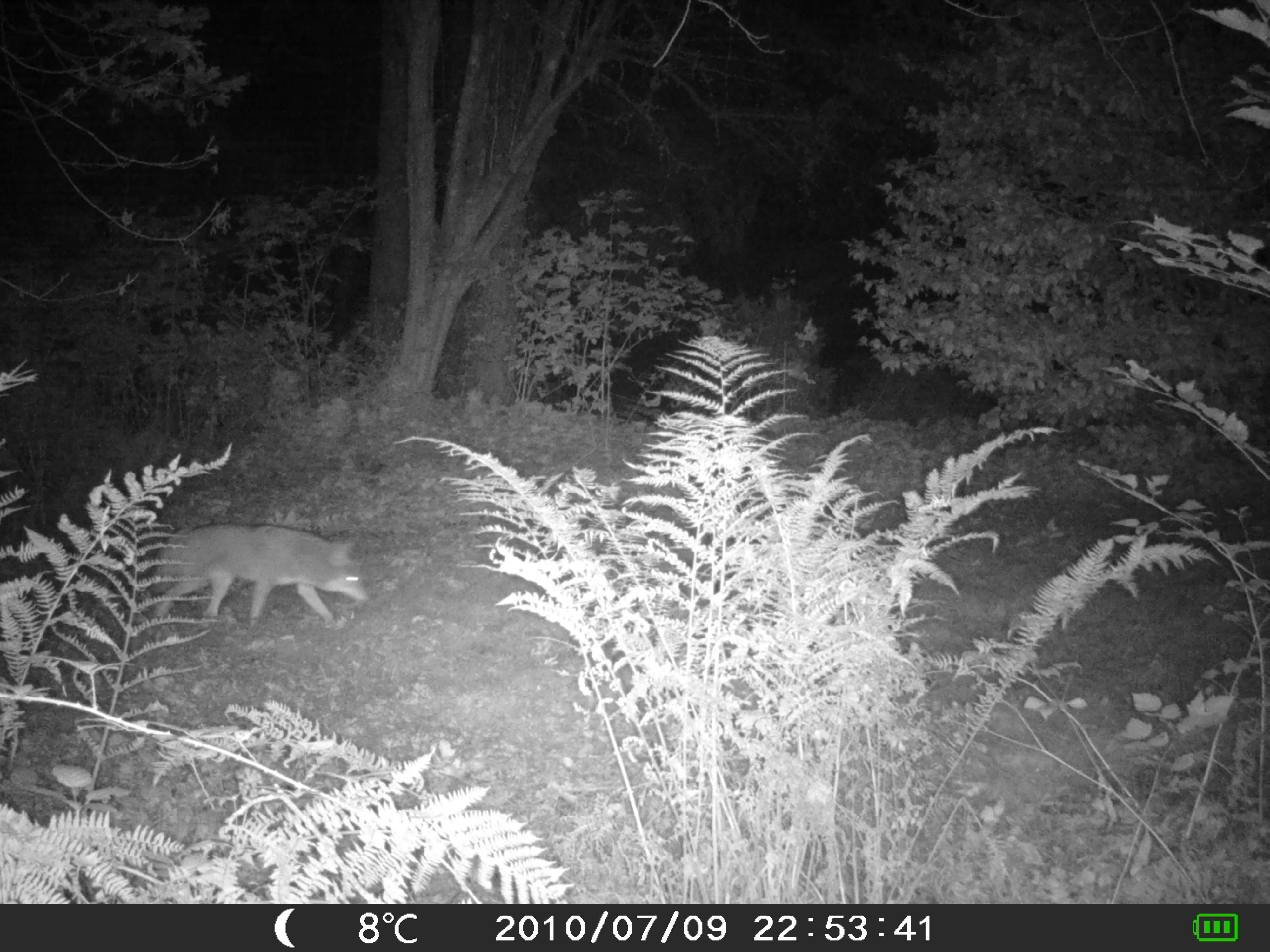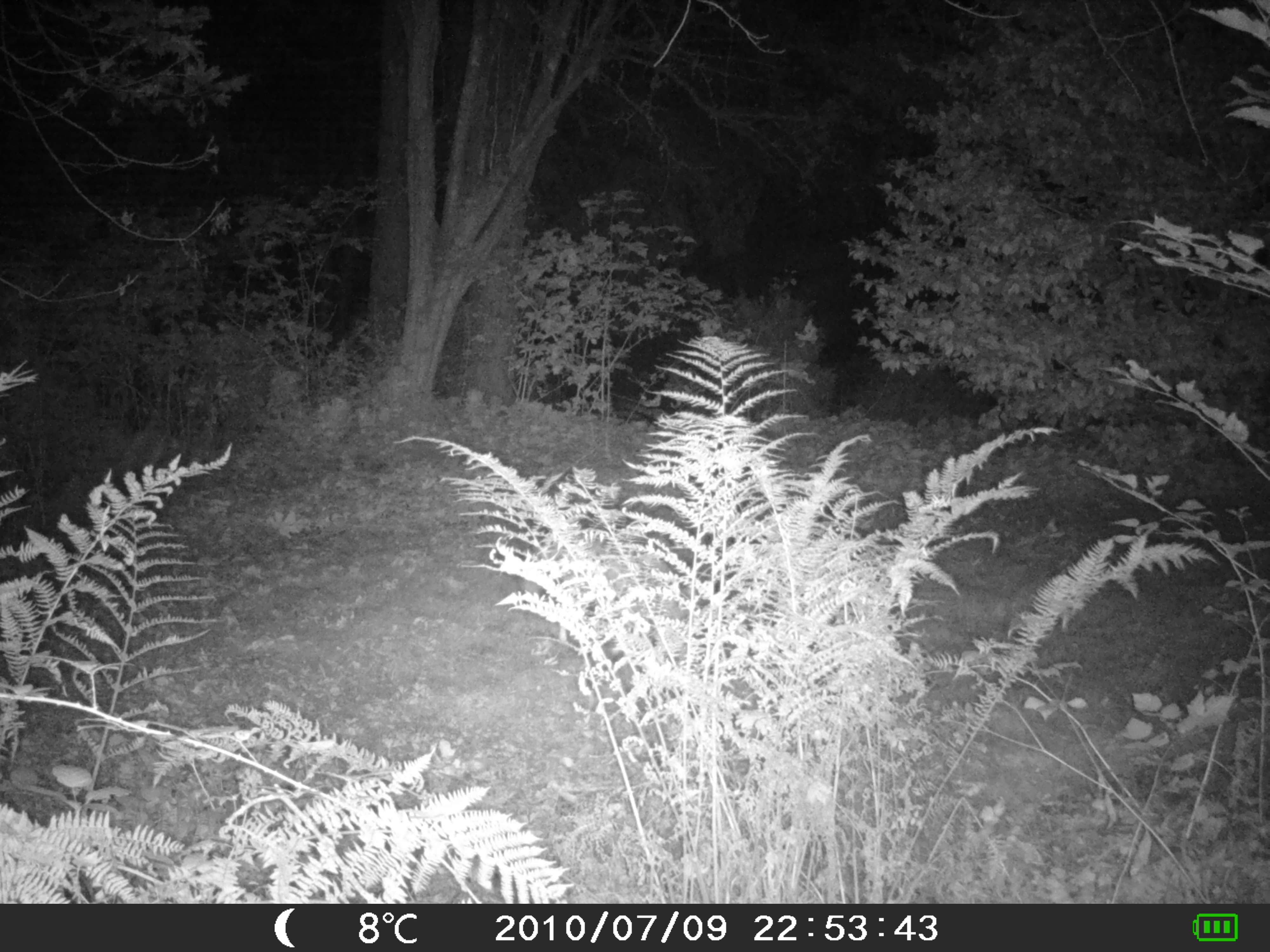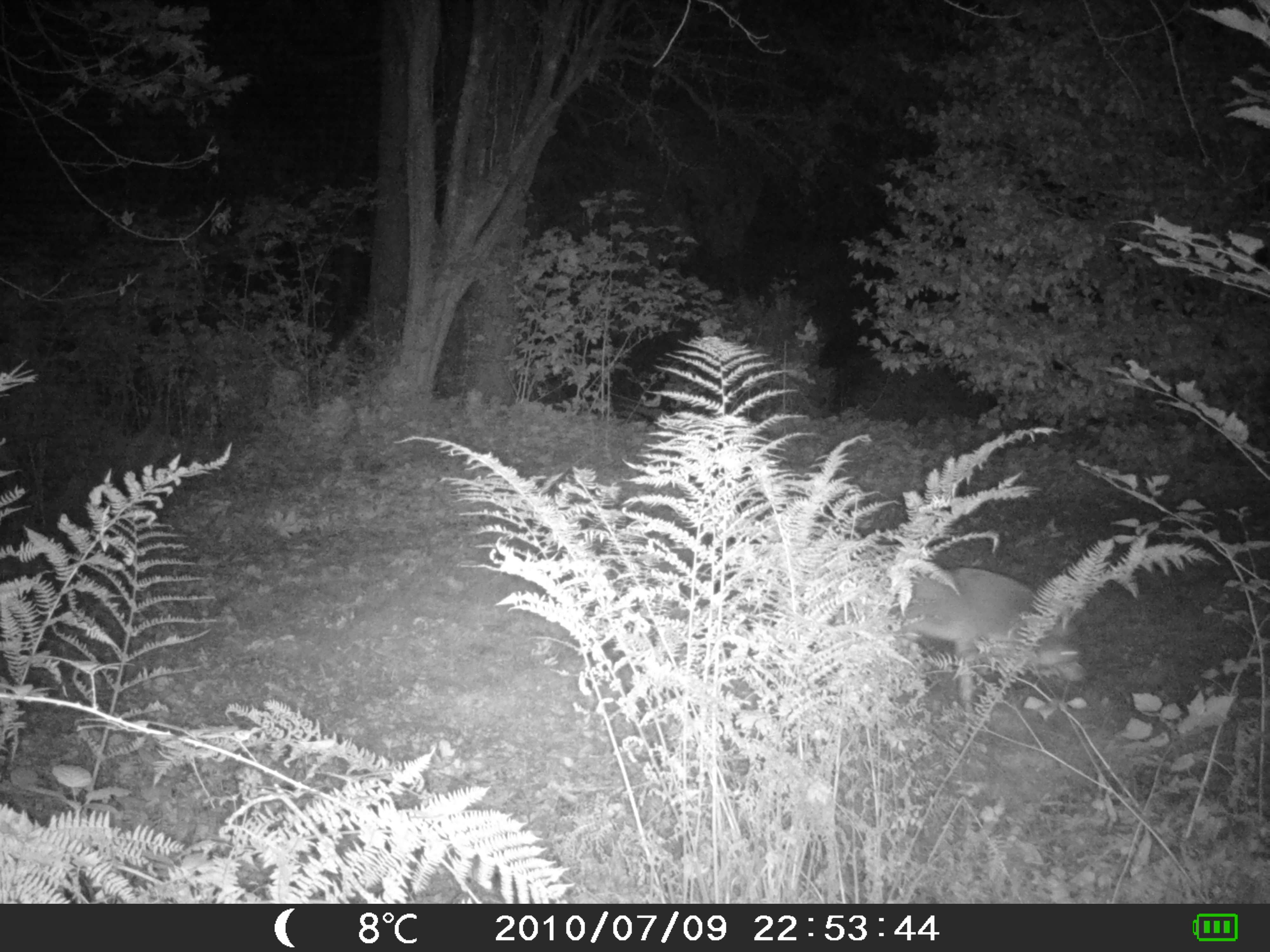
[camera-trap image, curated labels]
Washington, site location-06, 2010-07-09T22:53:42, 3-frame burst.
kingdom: Animalia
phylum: Chordata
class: Mammalia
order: Carnivora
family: Canidae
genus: Canis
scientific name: Canis latrans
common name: coyote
Coyote (Canis latrans).